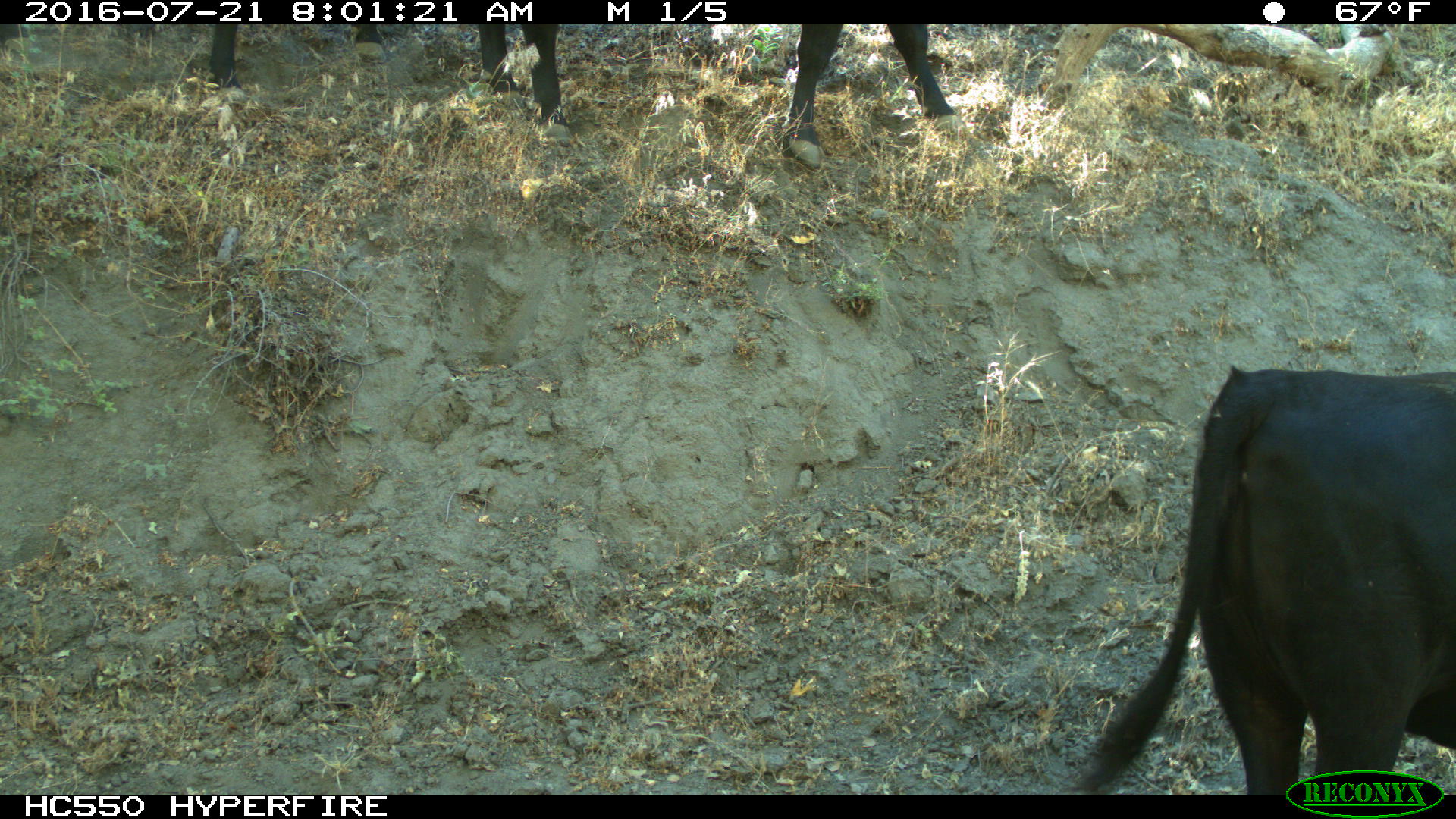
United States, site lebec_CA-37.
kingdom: Animalia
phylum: Chordata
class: Mammalia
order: Artiodactyla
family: Bovidae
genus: Bos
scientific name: Bos taurus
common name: domestic cow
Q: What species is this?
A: Bos taurus (domestic cow).